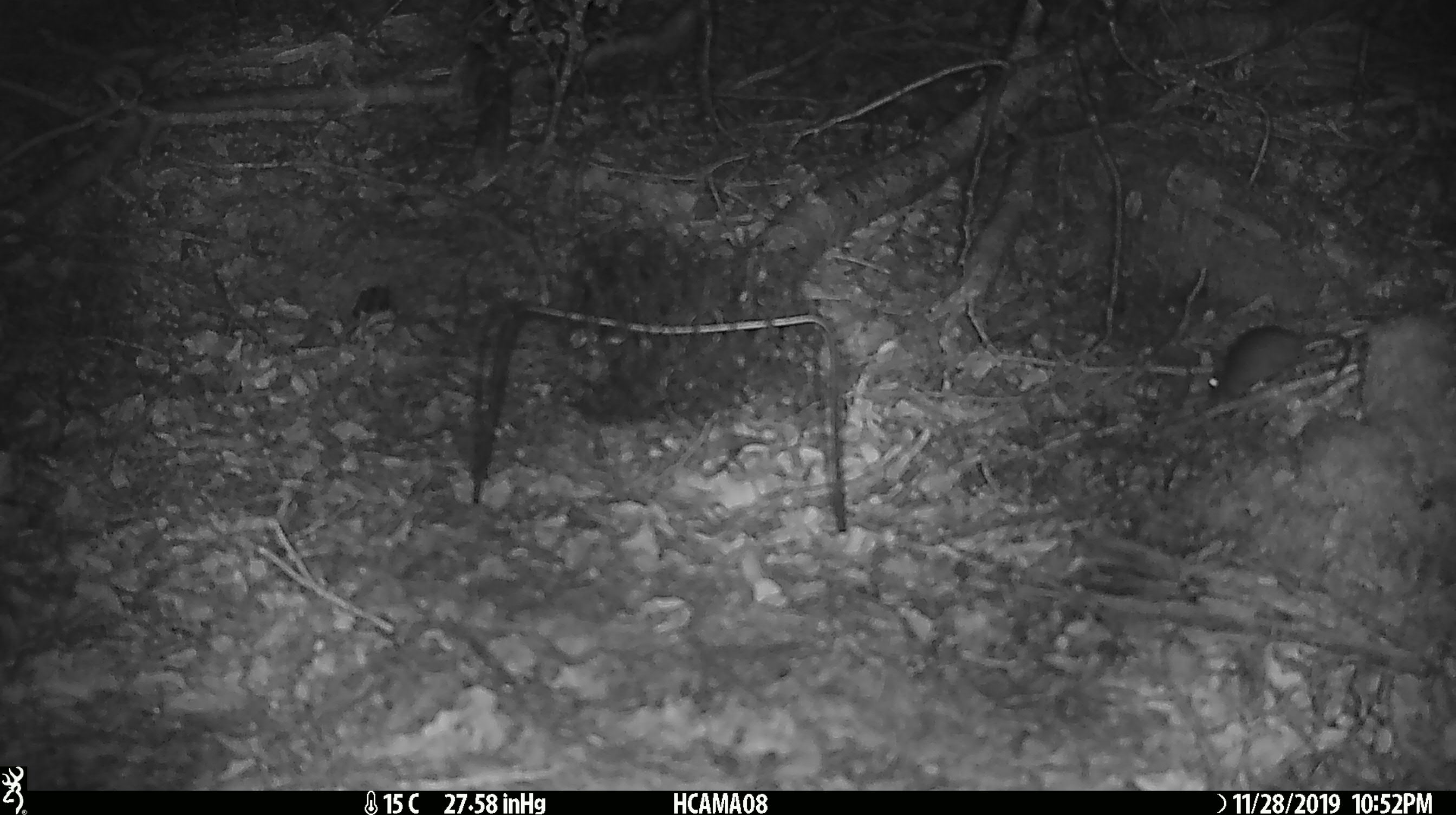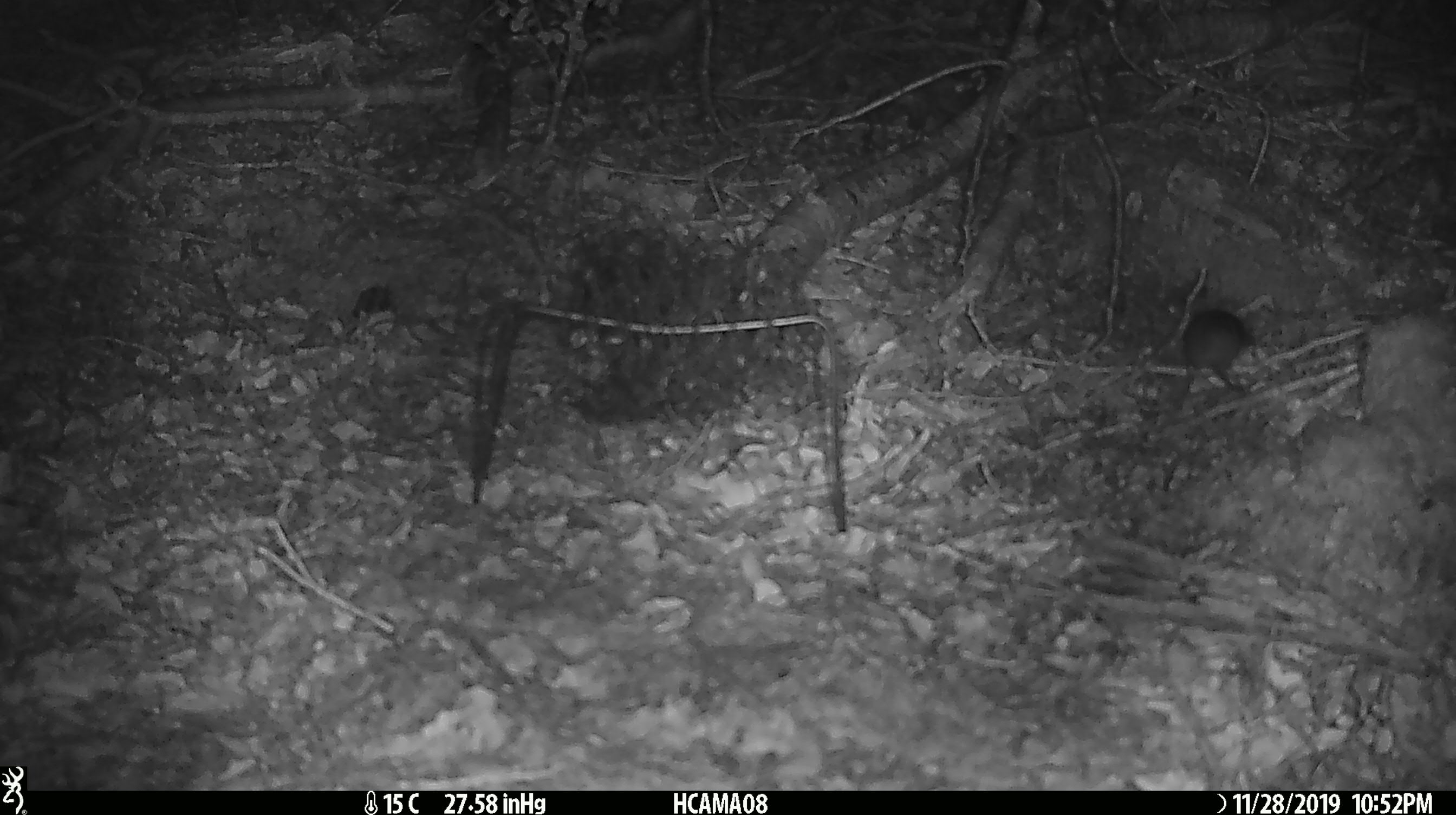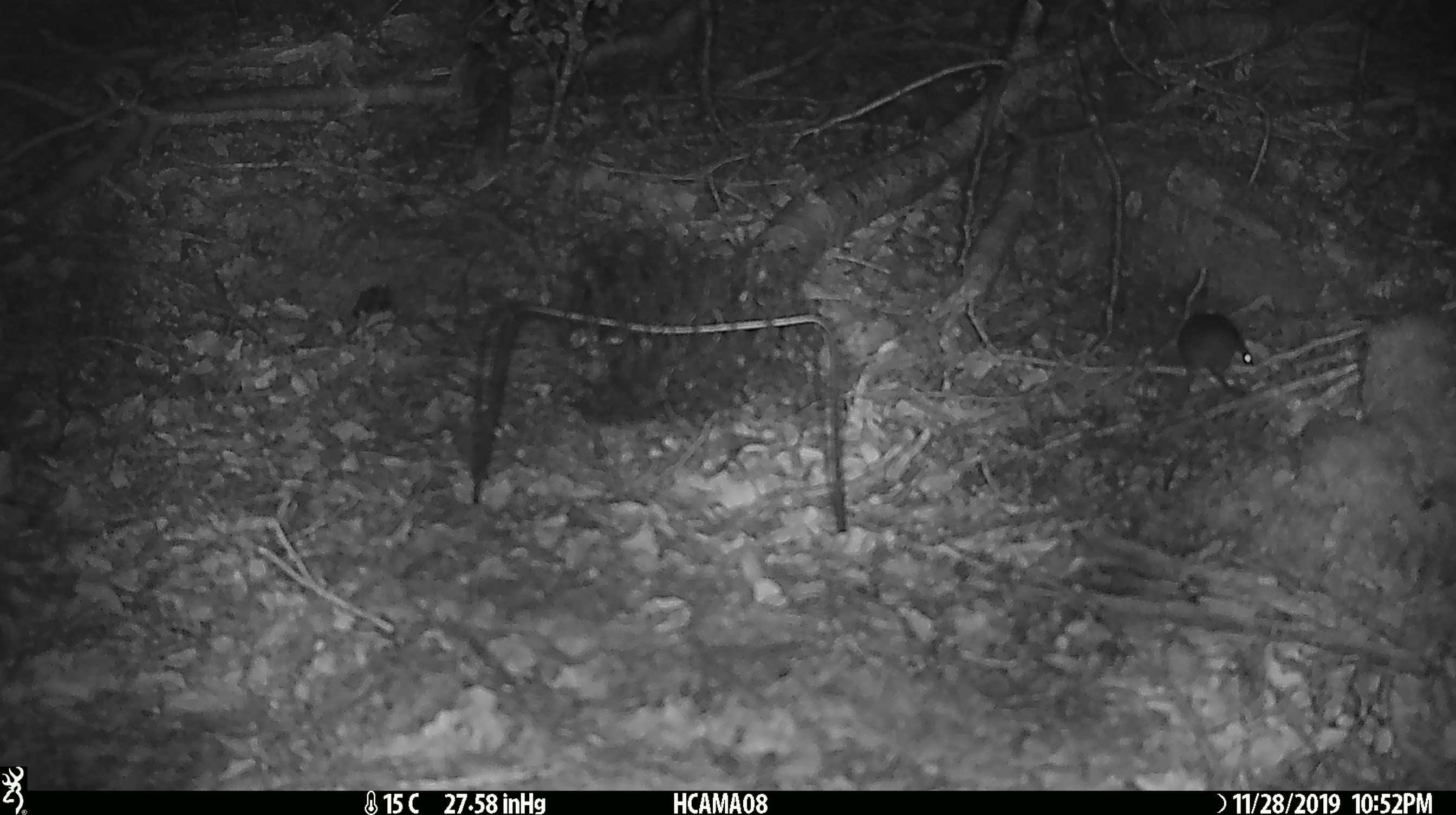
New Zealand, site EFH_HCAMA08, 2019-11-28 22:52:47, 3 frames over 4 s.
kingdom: Animalia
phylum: Chordata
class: Mammalia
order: Rodentia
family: Muridae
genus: Mus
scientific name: Mus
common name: mouse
Mouse (Mus).